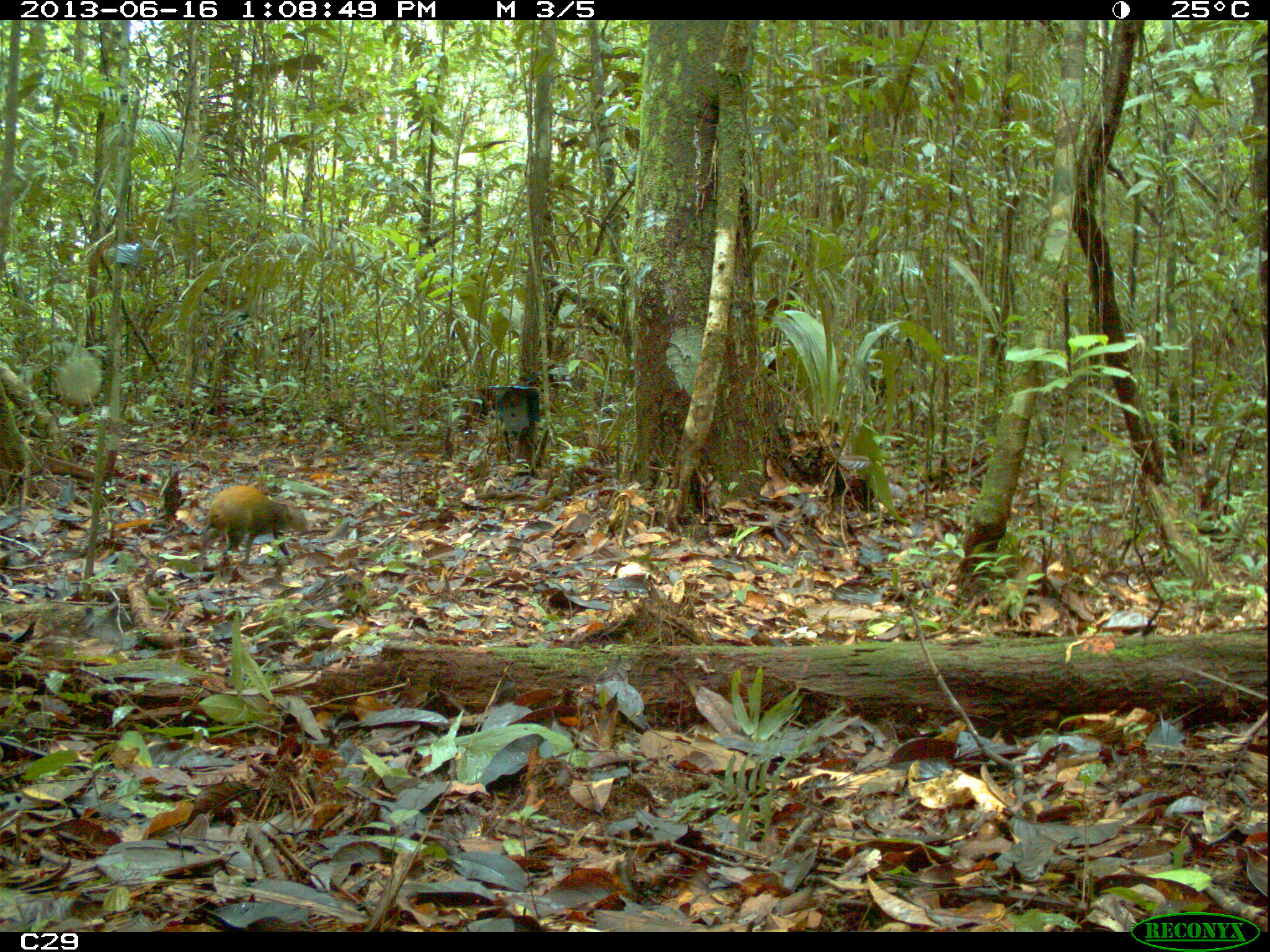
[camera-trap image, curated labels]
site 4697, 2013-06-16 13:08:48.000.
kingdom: Animalia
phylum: Chordata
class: Mammalia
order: Rodentia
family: Dasyproctidae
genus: Dasyprocta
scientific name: Dasyprocta leporina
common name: red-rumped agouti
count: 1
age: adult